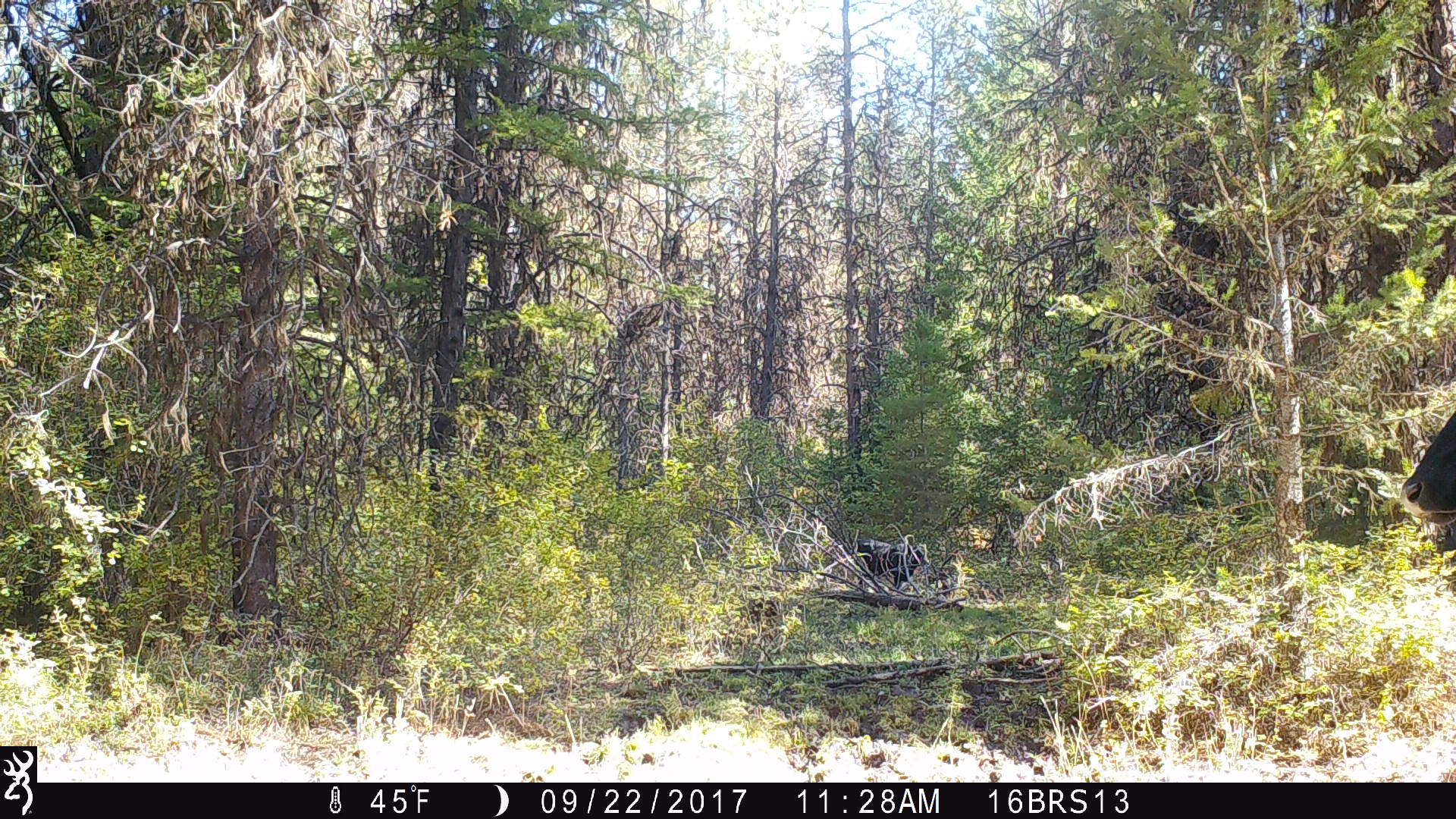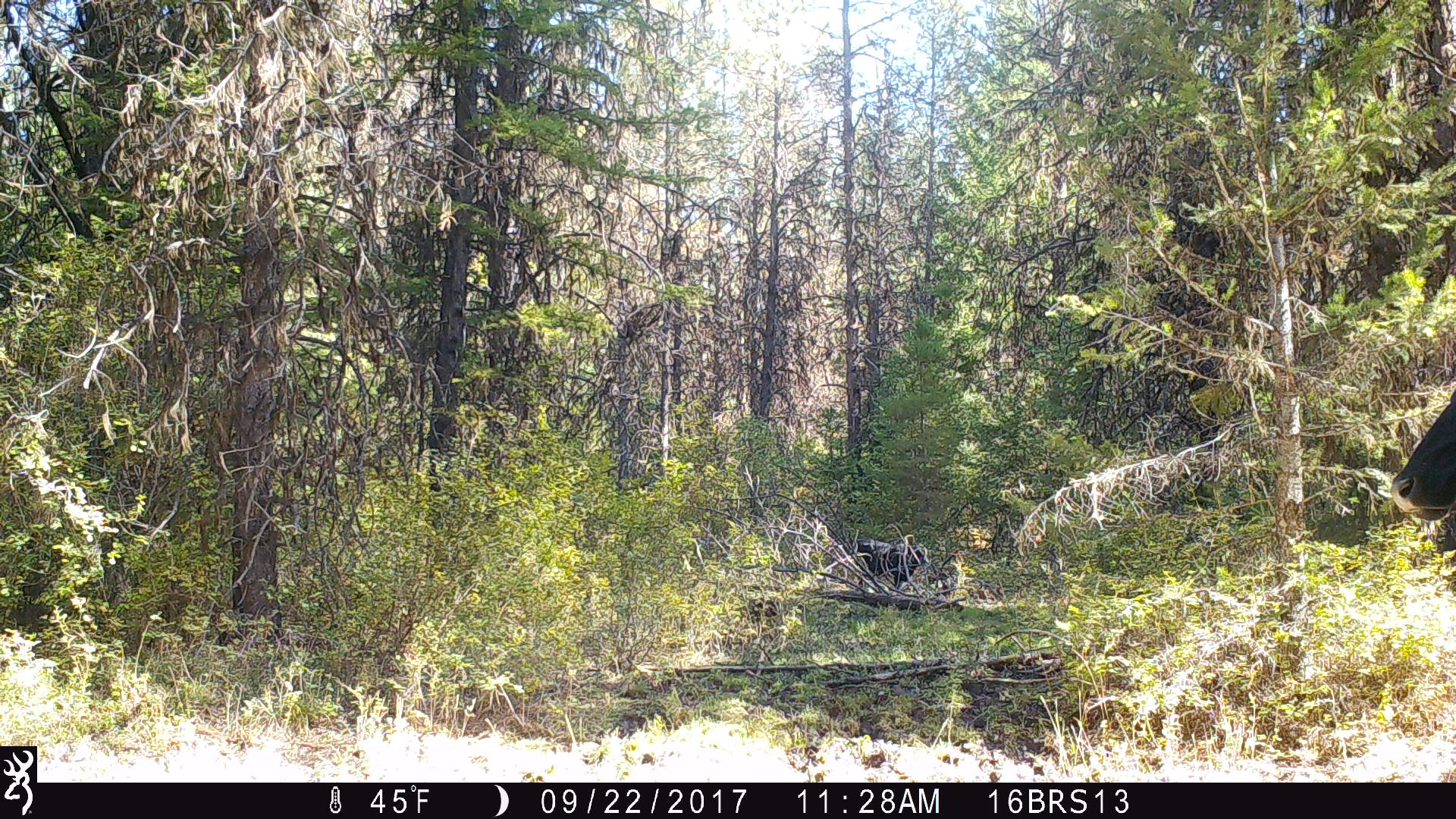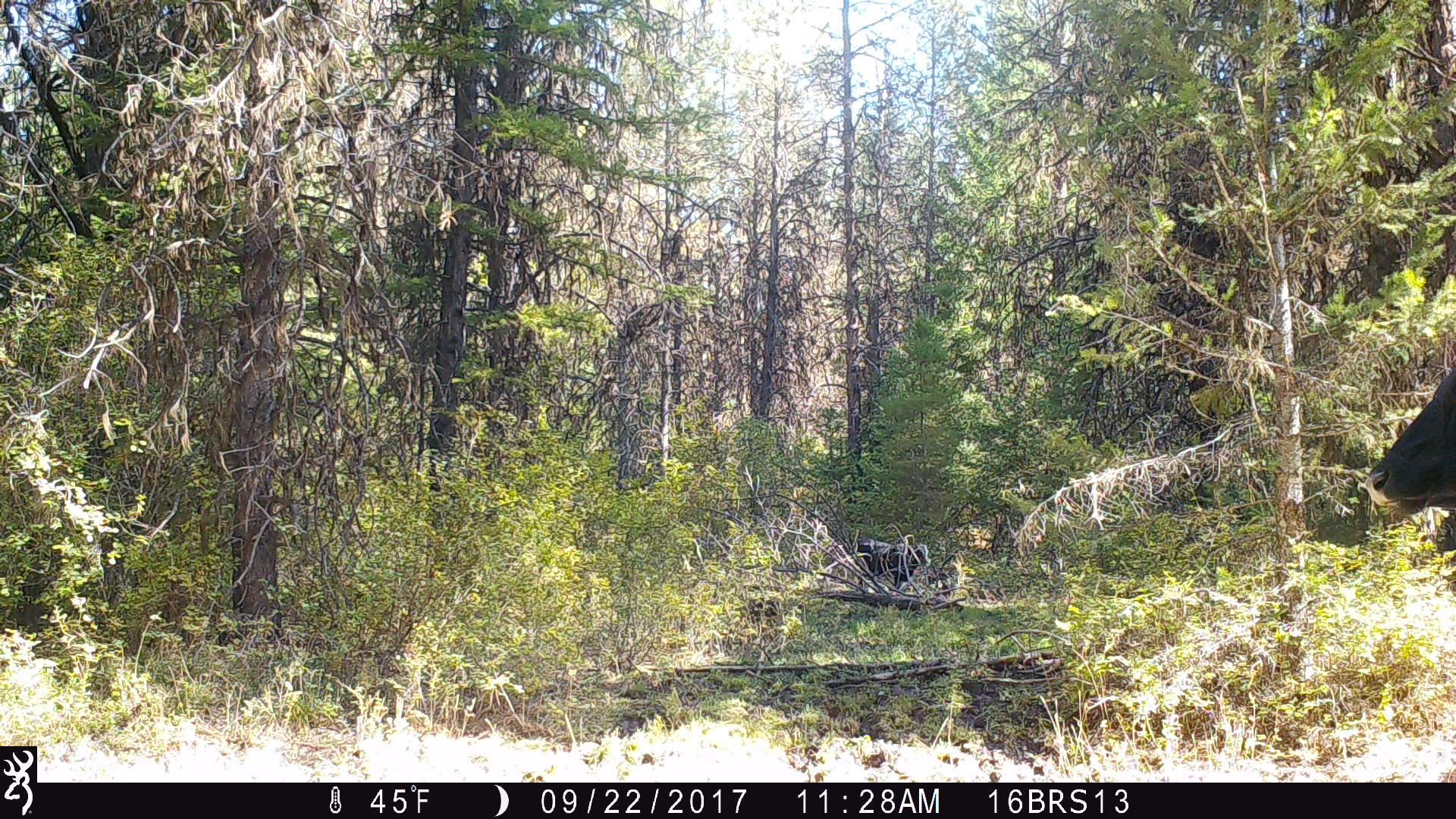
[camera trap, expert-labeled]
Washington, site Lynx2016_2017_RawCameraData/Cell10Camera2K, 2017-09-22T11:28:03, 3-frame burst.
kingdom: Animalia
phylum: Chordata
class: Mammalia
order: Artiodactyla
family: Bovidae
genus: Bos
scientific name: Bos taurus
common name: domestic cattle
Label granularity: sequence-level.